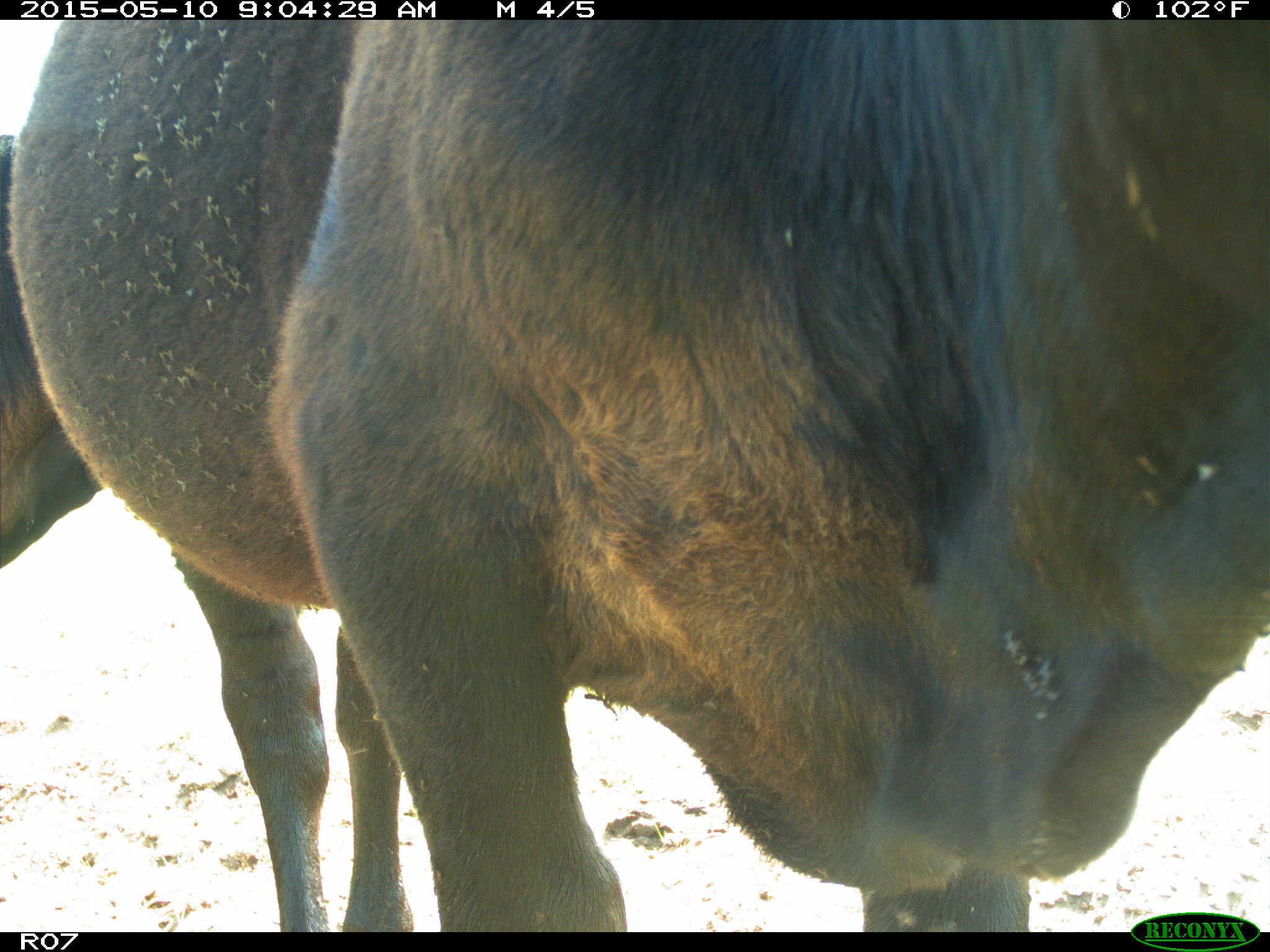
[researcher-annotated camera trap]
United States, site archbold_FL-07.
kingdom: Animalia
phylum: Chordata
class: Mammalia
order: Artiodactyla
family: Bovidae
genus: Bos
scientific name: Bos taurus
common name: domestic cow